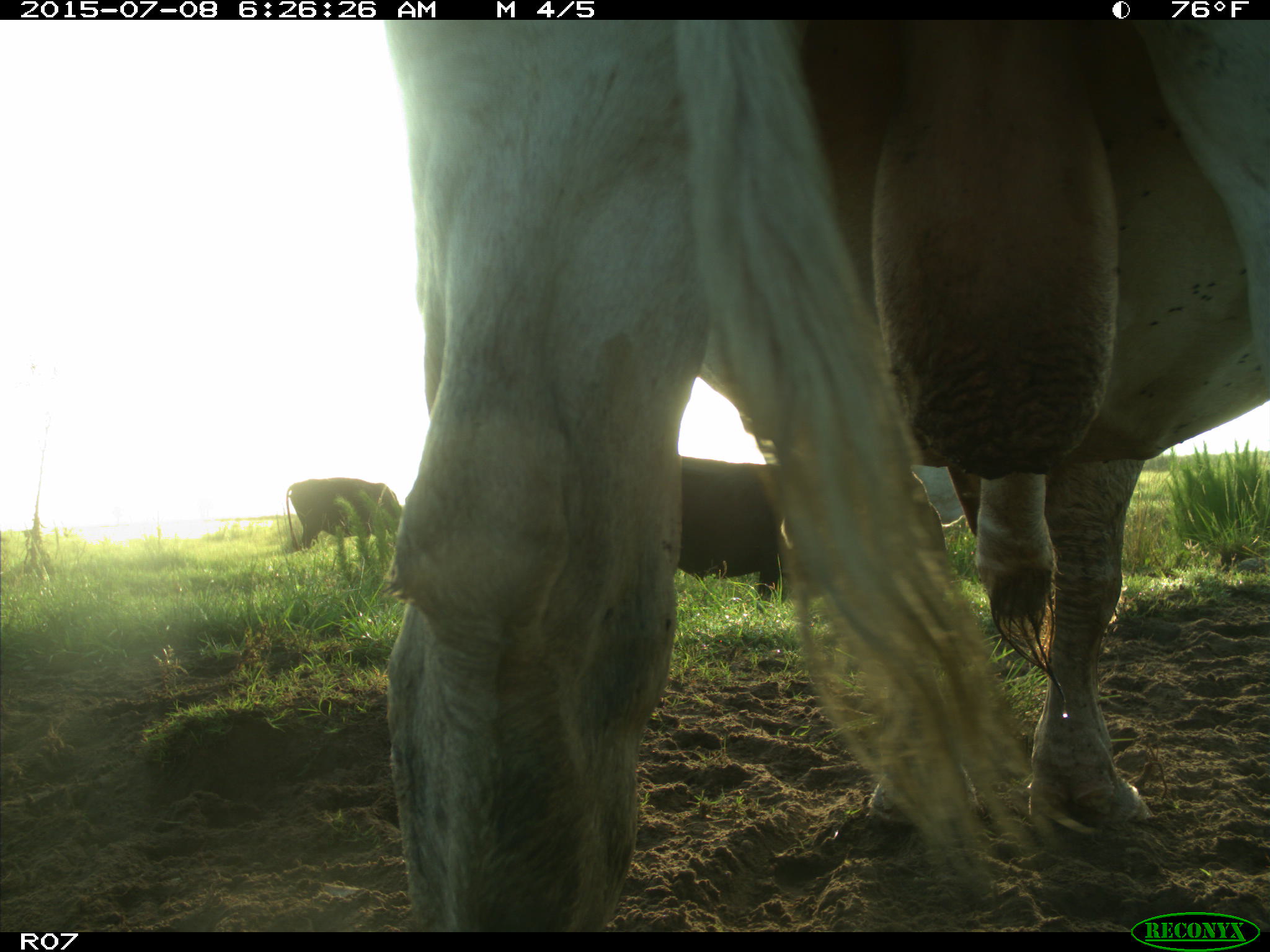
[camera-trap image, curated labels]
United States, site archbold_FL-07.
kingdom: Animalia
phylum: Chordata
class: Mammalia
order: Artiodactyla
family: Bovidae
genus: Bos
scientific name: Bos taurus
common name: domestic cow